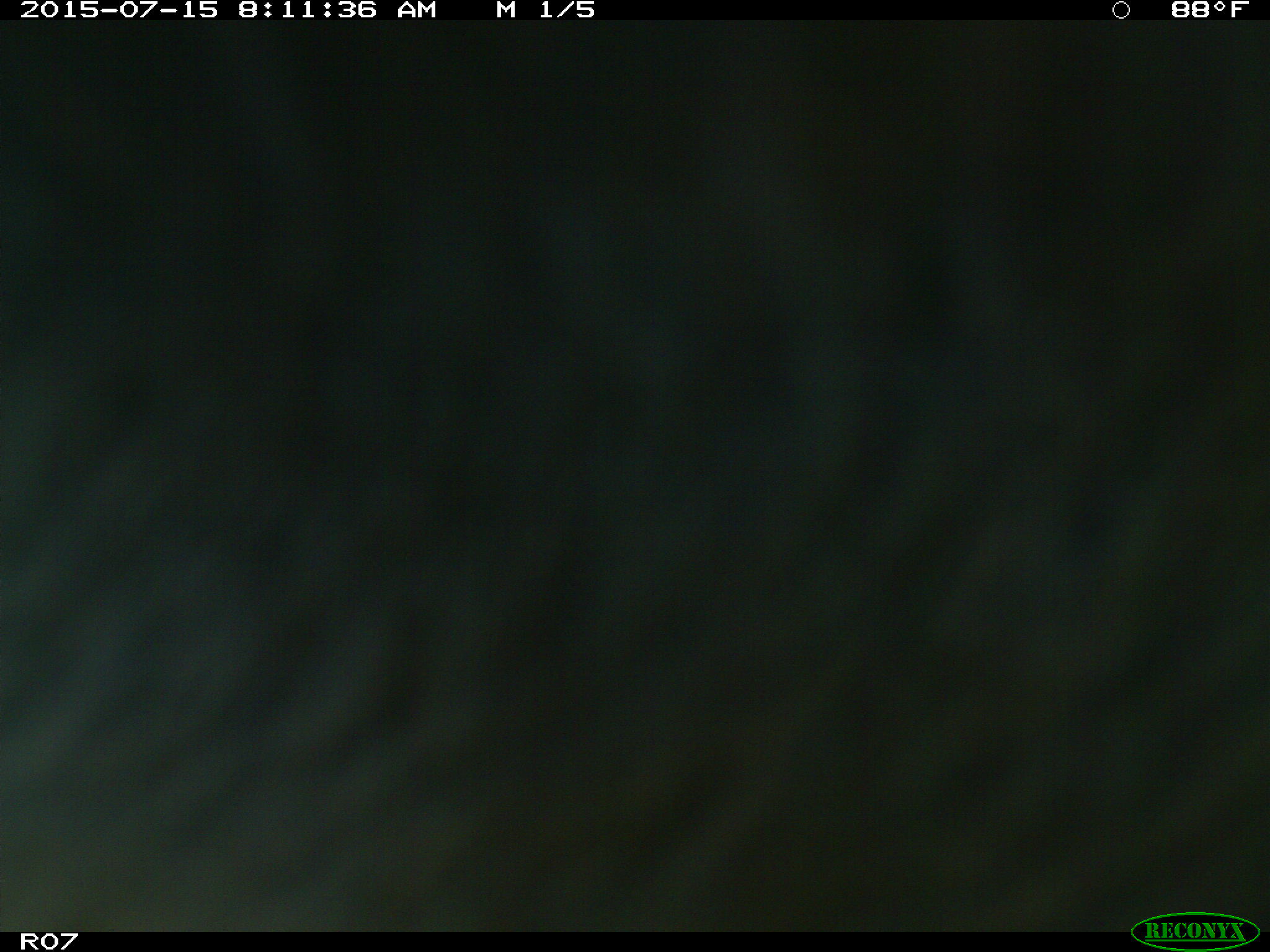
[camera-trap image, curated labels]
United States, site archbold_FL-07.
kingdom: Animalia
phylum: Chordata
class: Mammalia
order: Artiodactyla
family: Bovidae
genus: Bos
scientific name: Bos taurus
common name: domestic cow